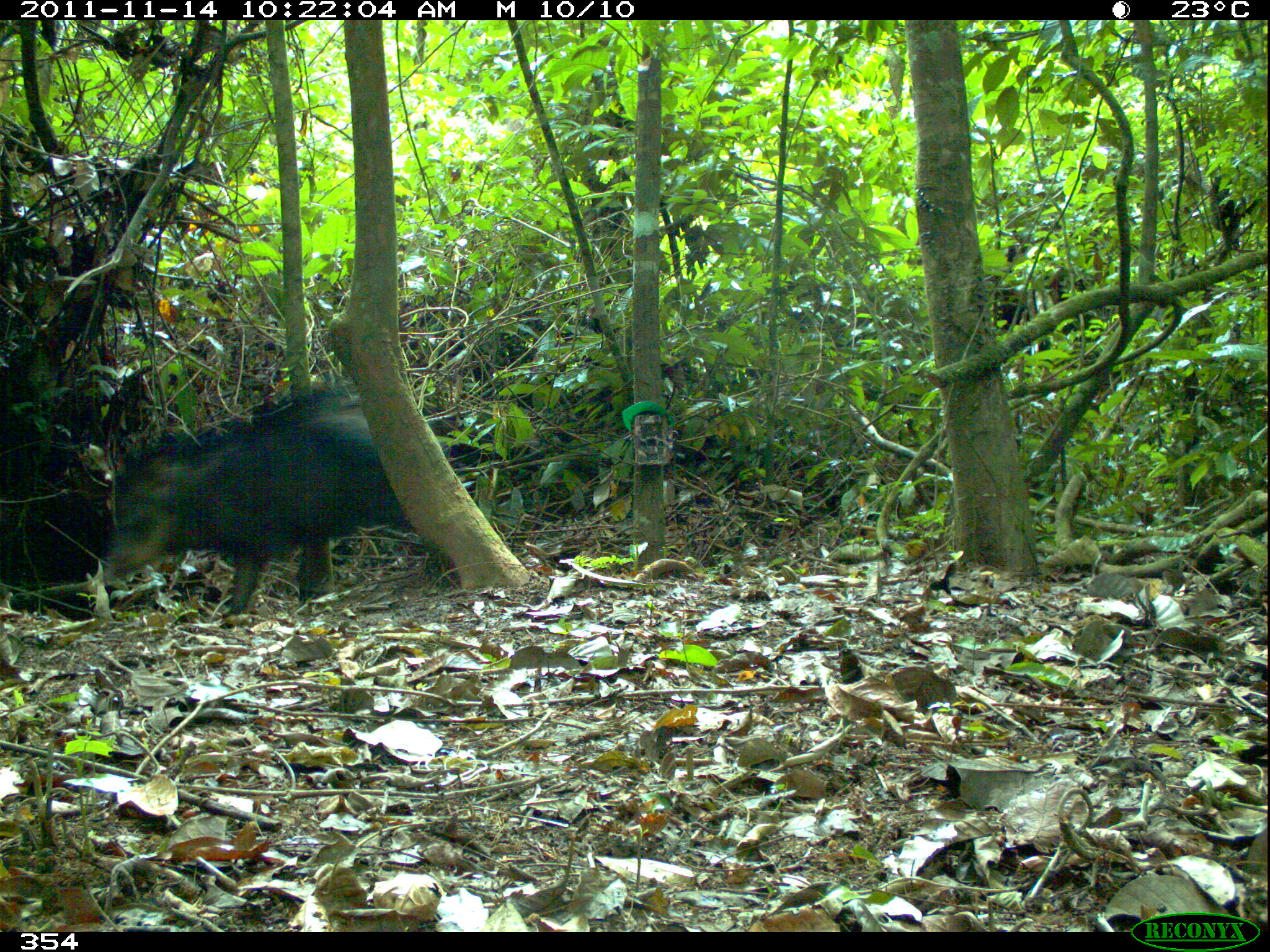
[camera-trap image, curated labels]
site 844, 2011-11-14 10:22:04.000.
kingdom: Animalia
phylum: Chordata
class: Mammalia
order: Artiodactyla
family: Tayassuidae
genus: Tayassu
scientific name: Tayassu pecari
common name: white-lipped peccary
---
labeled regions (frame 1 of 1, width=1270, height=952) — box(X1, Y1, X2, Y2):
tayassu pecari: box(106, 386, 401, 615)